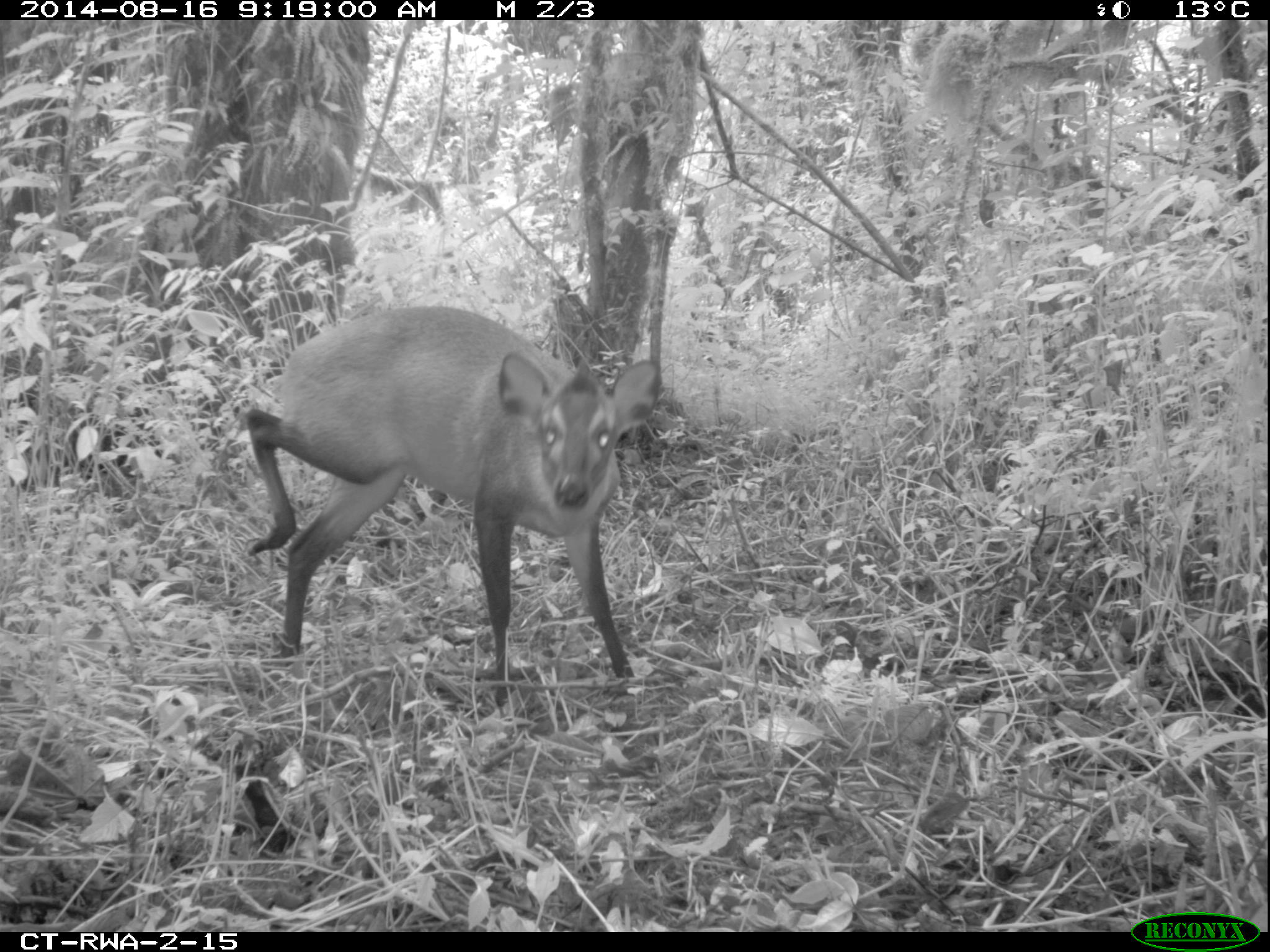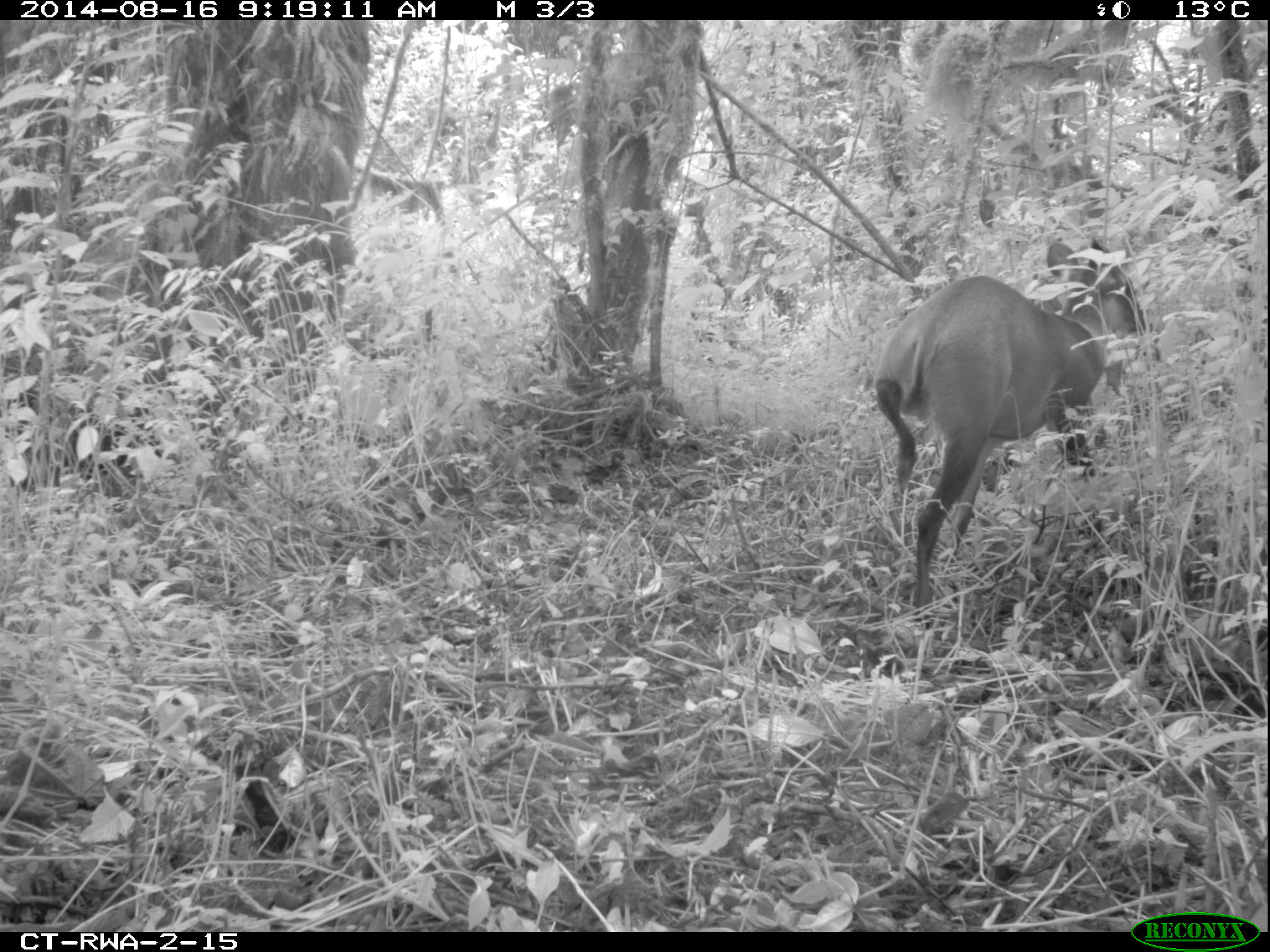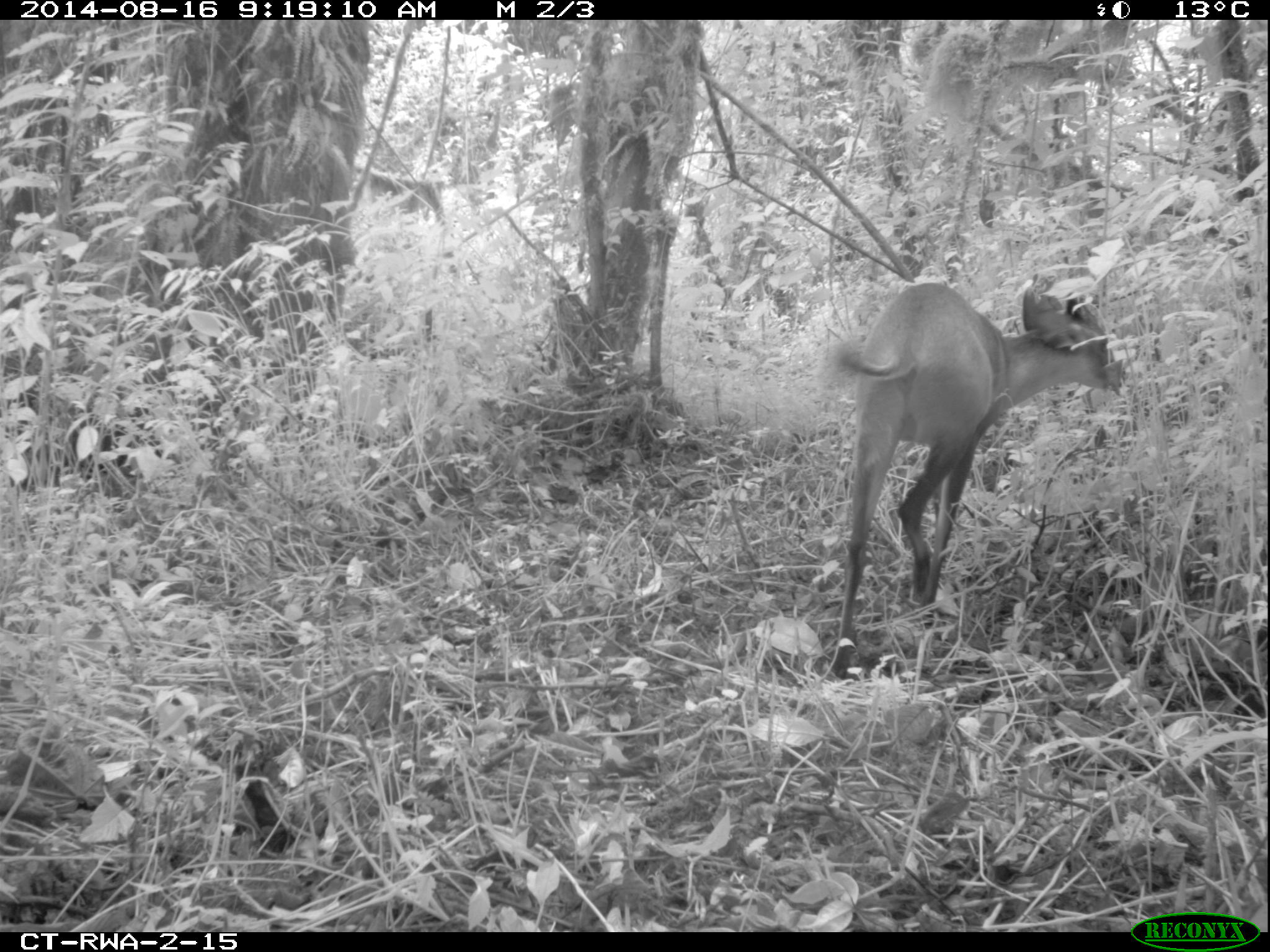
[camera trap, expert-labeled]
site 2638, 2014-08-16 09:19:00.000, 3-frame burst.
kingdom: Animalia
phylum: Chordata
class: Mammalia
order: Artiodactyla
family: Bovidae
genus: Cephalophus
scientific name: Cephalophus nigrifrons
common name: black-fronted duiker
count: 1